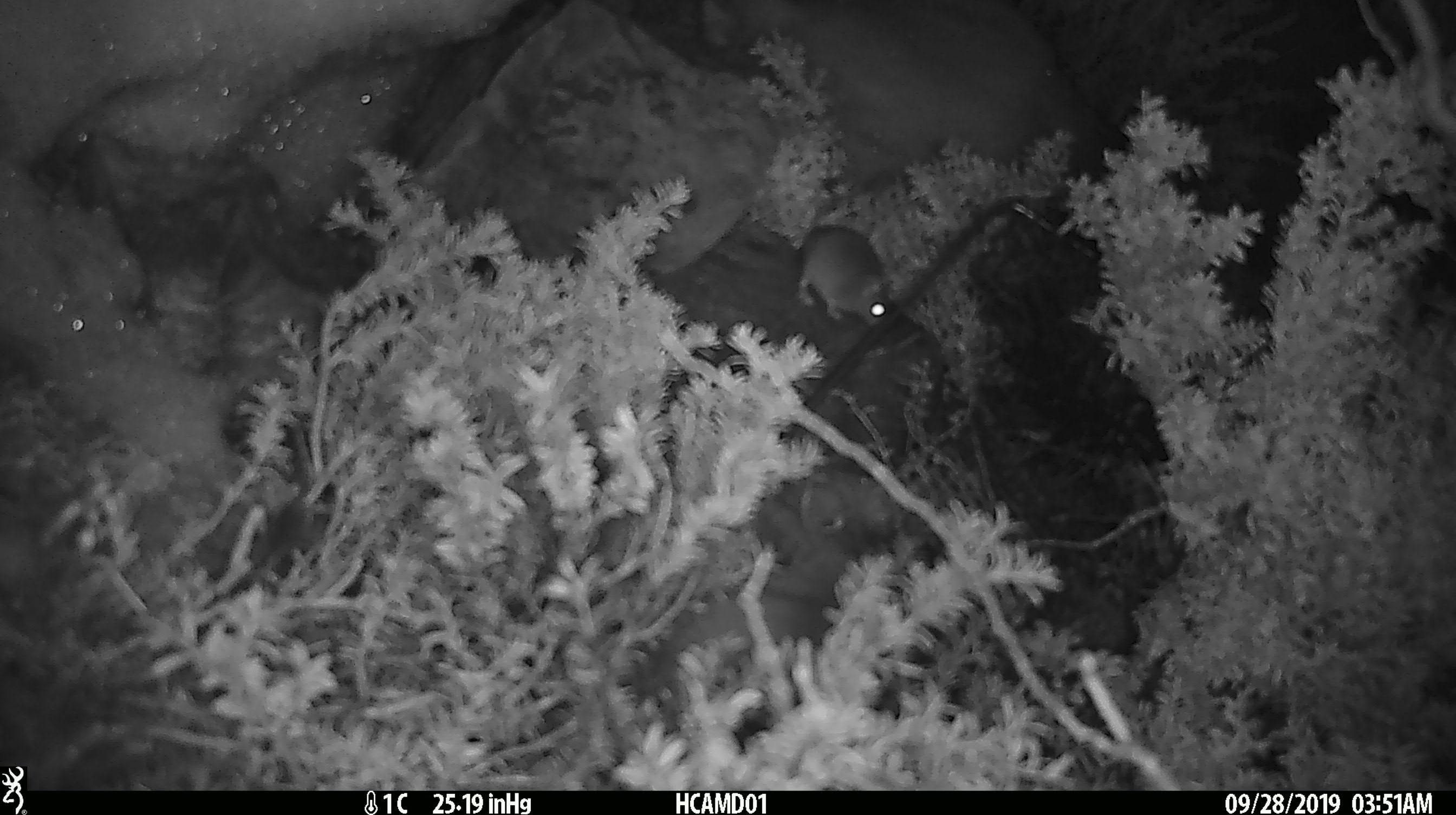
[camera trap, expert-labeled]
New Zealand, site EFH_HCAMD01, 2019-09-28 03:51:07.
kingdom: Animalia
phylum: Chordata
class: Mammalia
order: Rodentia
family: Muridae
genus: Mus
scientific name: Mus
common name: mouse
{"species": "mouse (Mus)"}